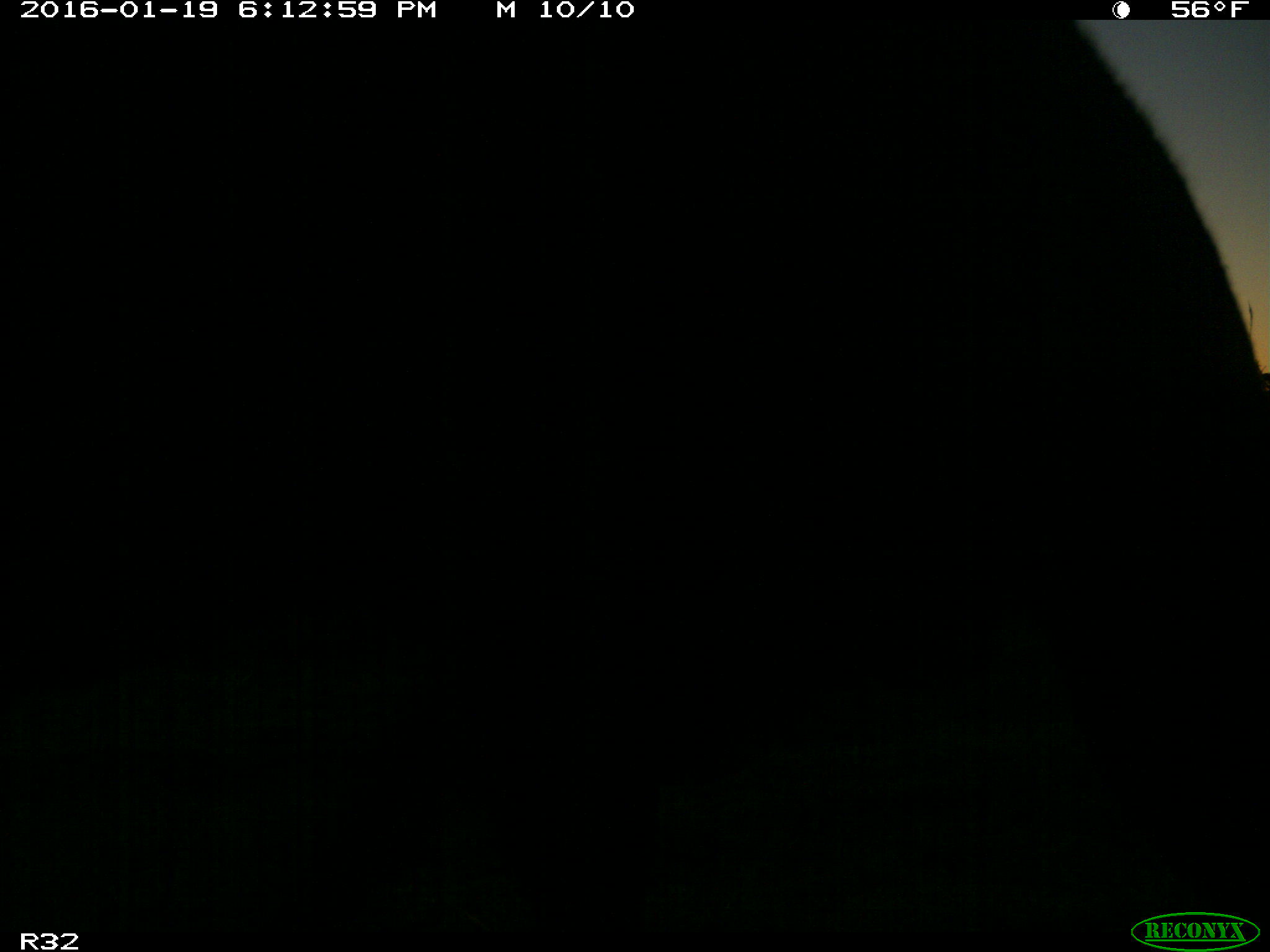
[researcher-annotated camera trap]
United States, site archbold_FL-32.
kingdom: Animalia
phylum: Chordata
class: Mammalia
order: Artiodactyla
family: Bovidae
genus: Bos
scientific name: Bos taurus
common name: domestic cow